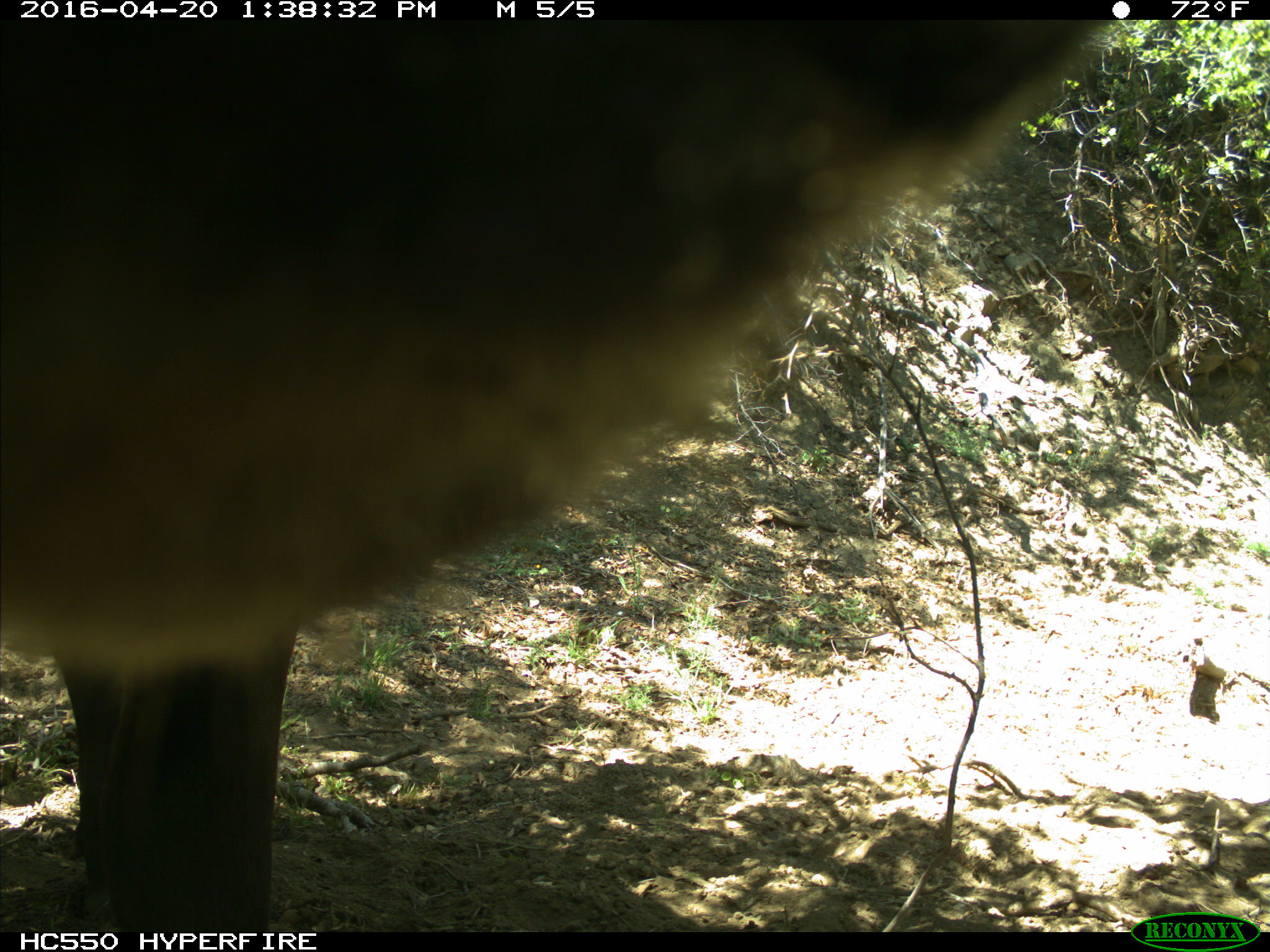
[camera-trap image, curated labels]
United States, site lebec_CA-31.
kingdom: Animalia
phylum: Chordata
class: Mammalia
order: Artiodactyla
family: Bovidae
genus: Bos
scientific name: Bos taurus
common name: domestic cow